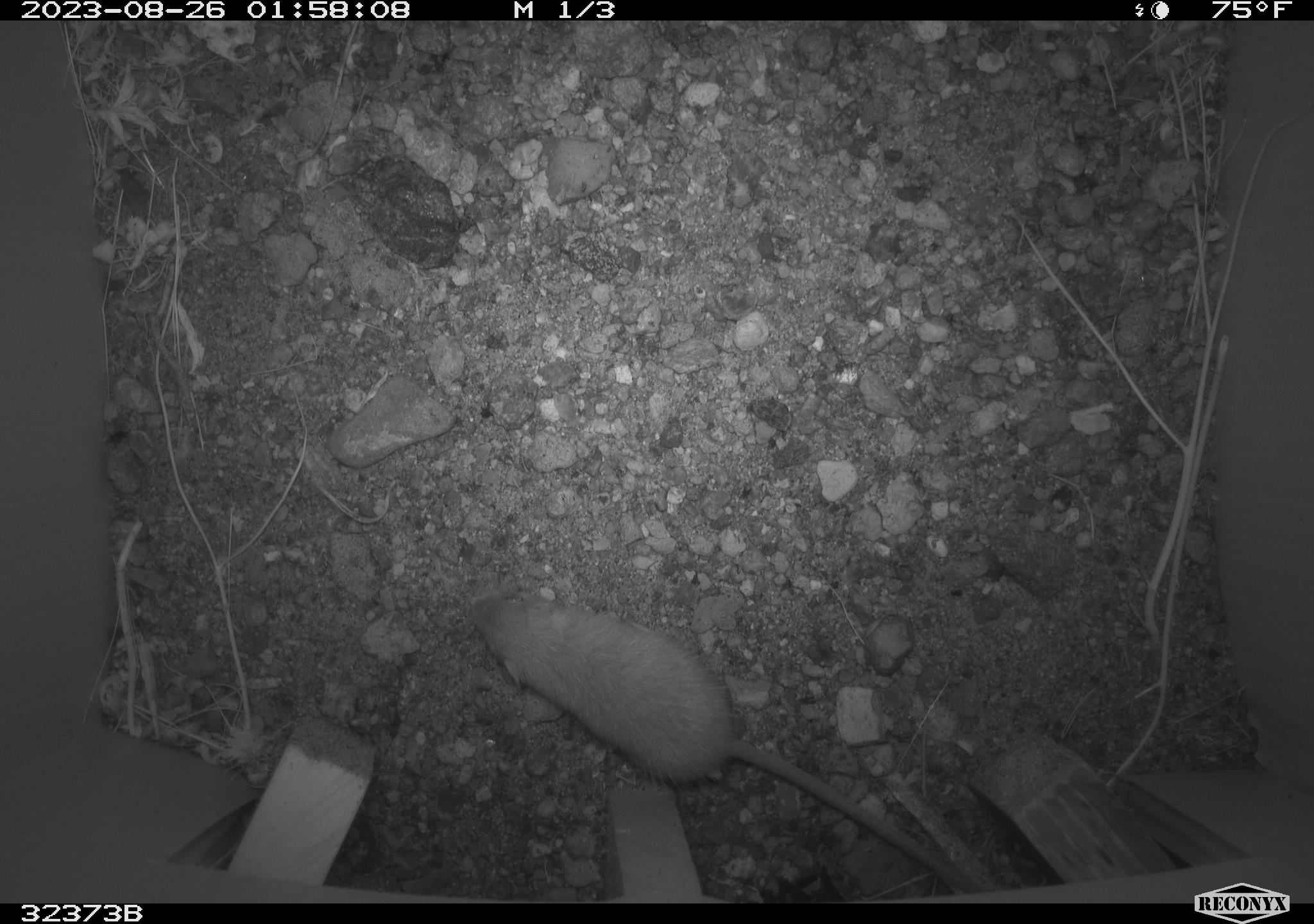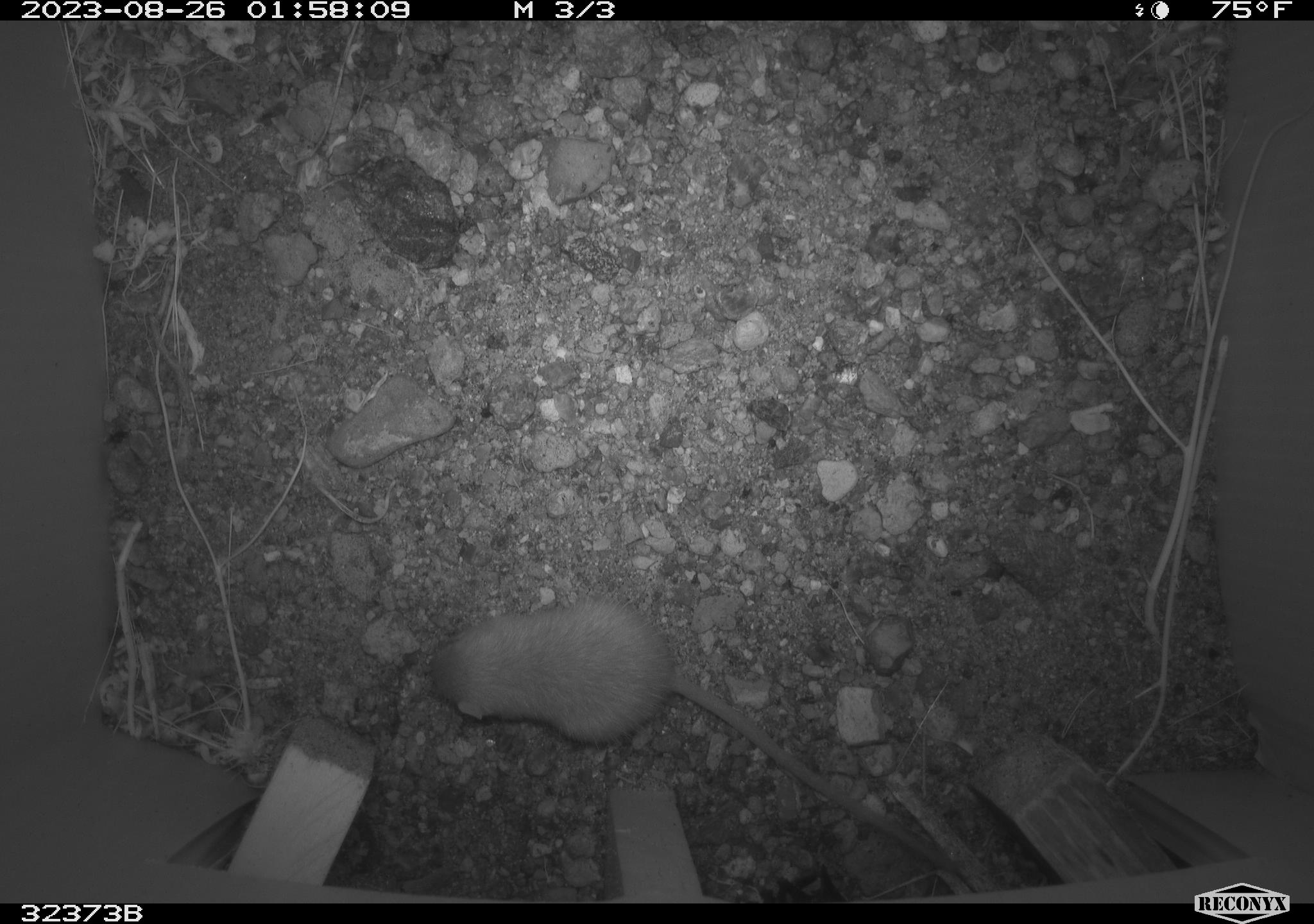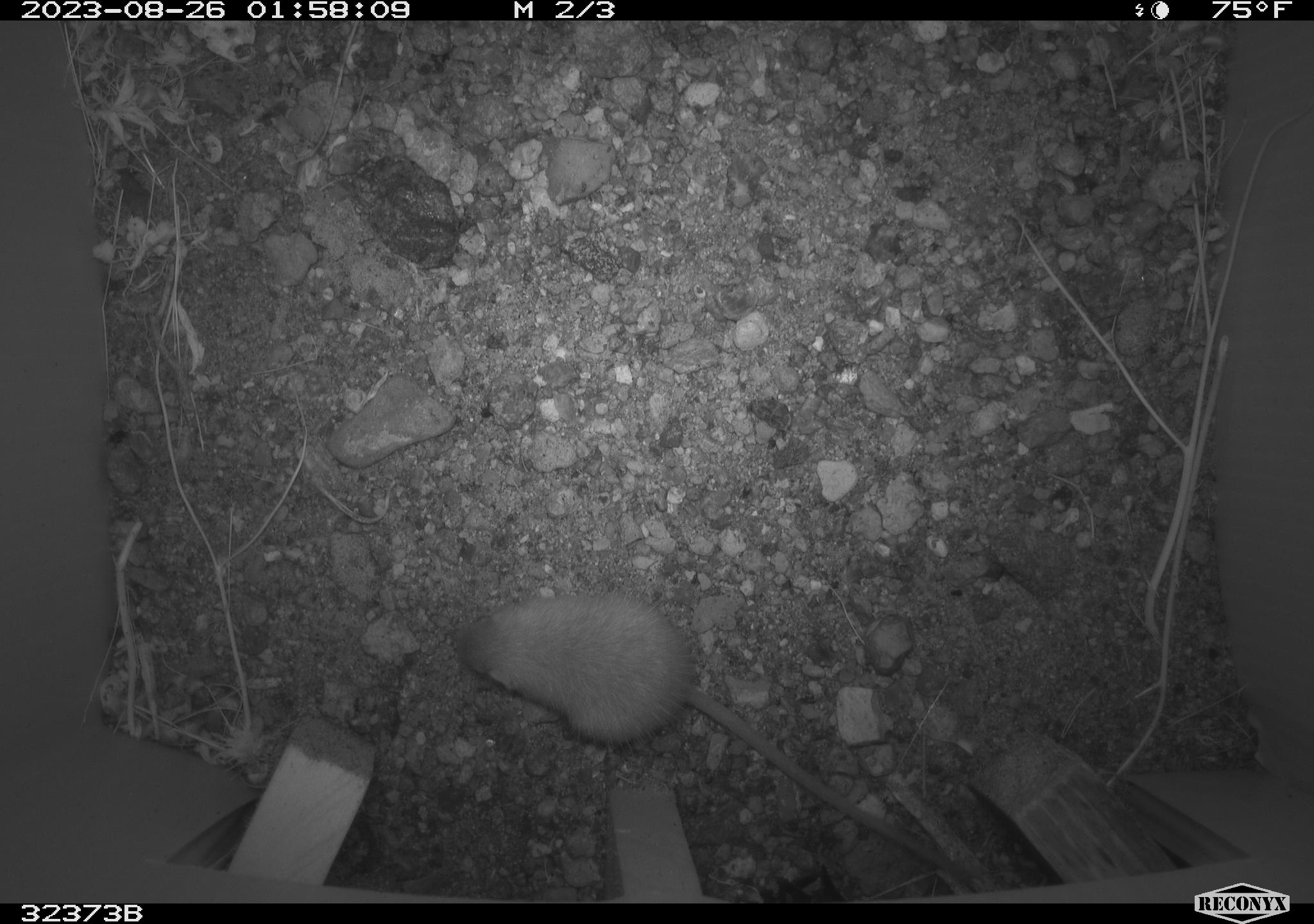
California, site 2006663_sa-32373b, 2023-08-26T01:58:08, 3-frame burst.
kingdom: Animalia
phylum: Chordata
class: Mammalia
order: Rodentia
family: Heteromyidae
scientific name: Heteromyidae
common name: kangaroo rats and pocket mice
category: heteromyidae family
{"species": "heteromyidae family (kangaroo rats and pocket mice) (Heteromyidae)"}